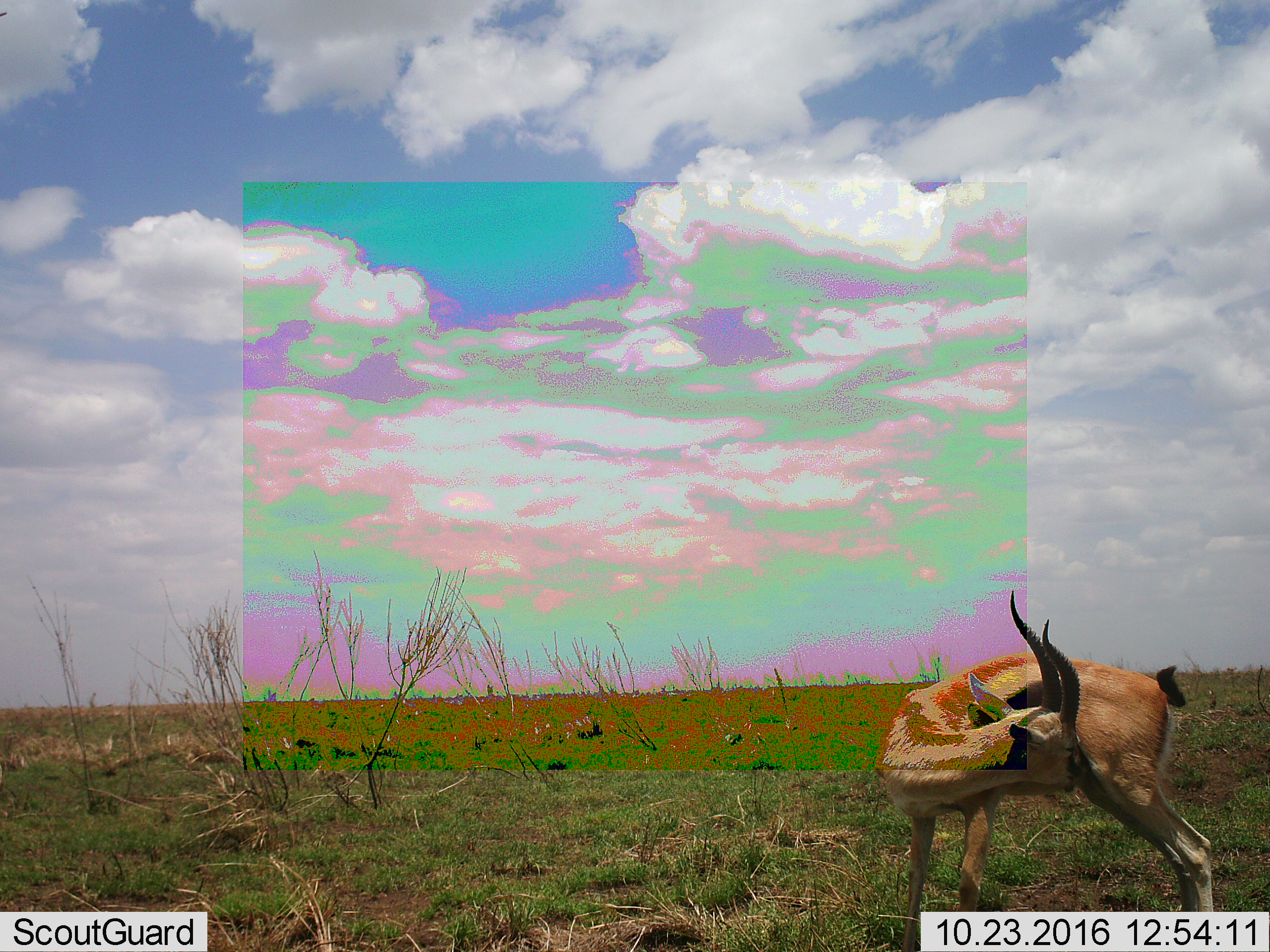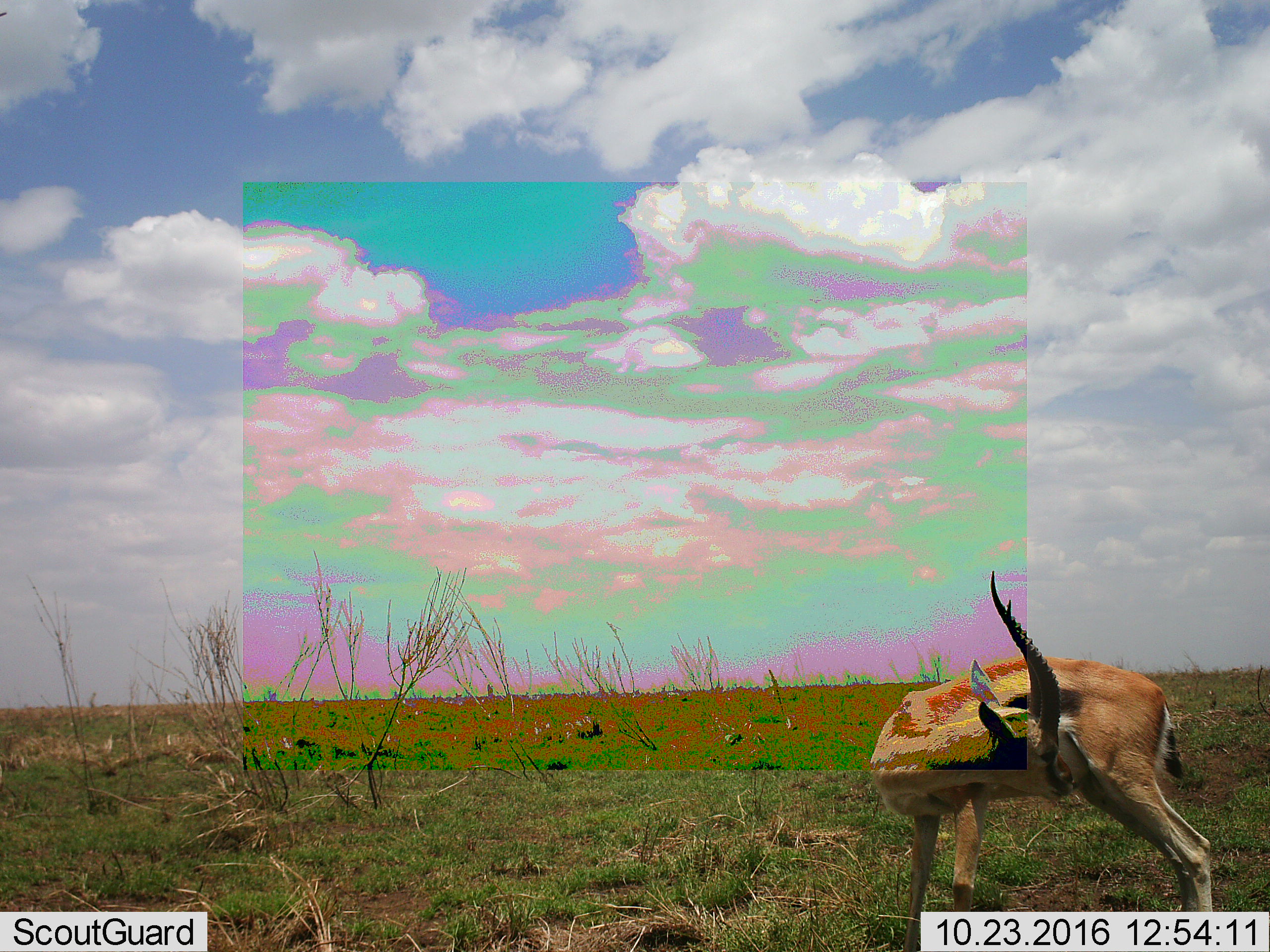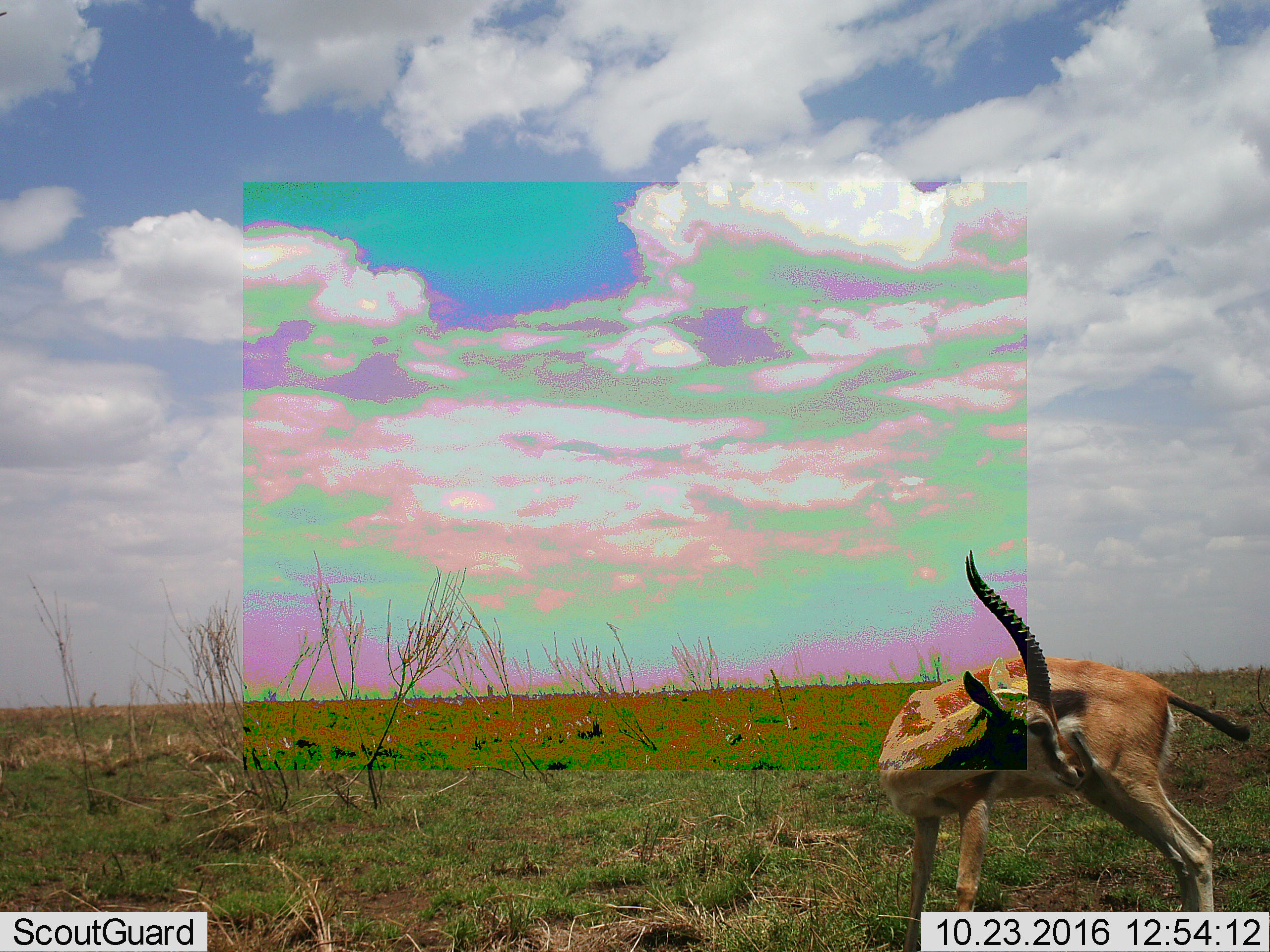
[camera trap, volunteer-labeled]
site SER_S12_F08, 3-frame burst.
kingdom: Animalia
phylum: Chordata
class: Mammalia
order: Artiodactyla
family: Bovidae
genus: Eudorcas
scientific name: Eudorcas thomsonii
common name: thomson's gazelle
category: gazellethomsons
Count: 1.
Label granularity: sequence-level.